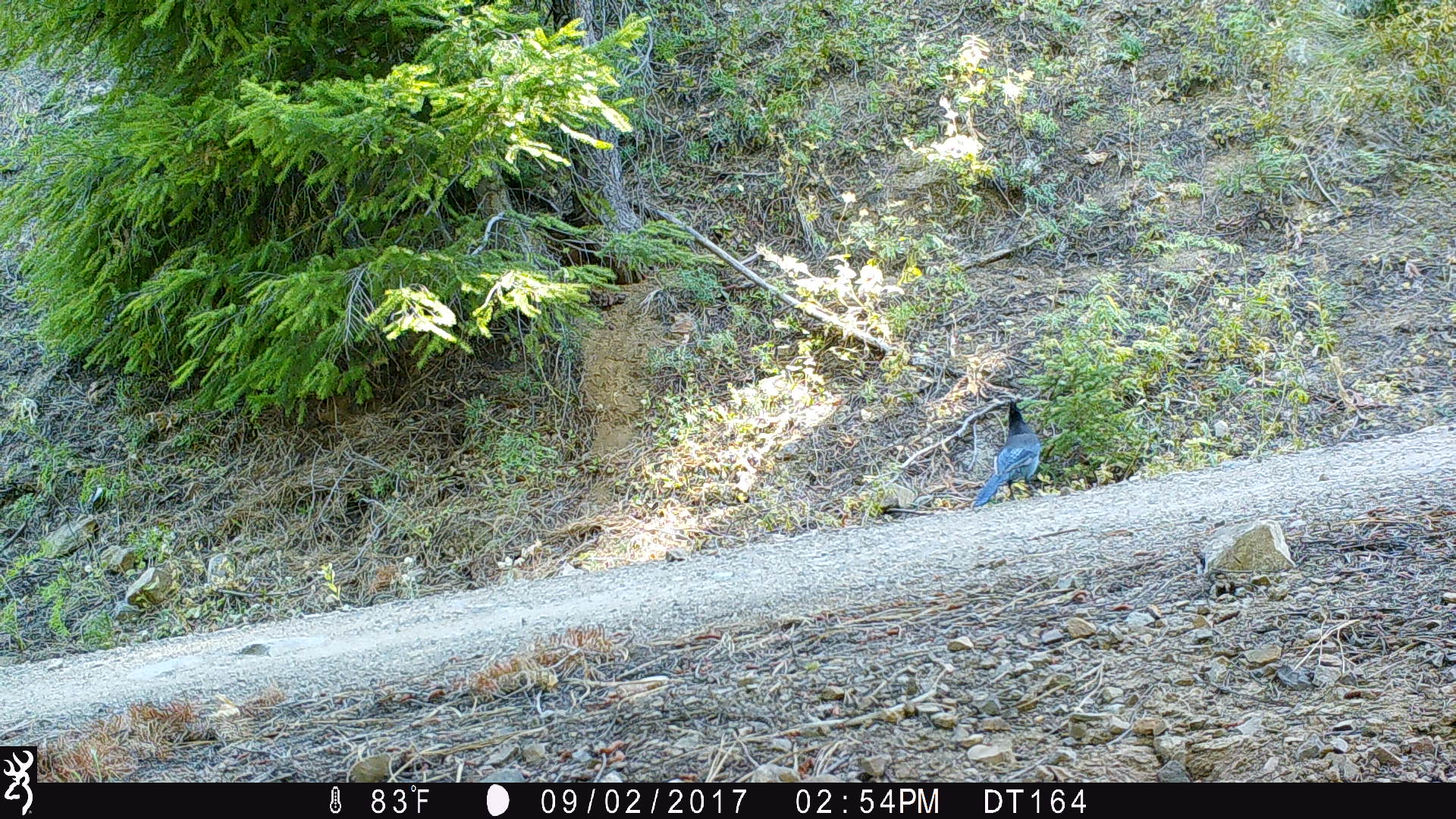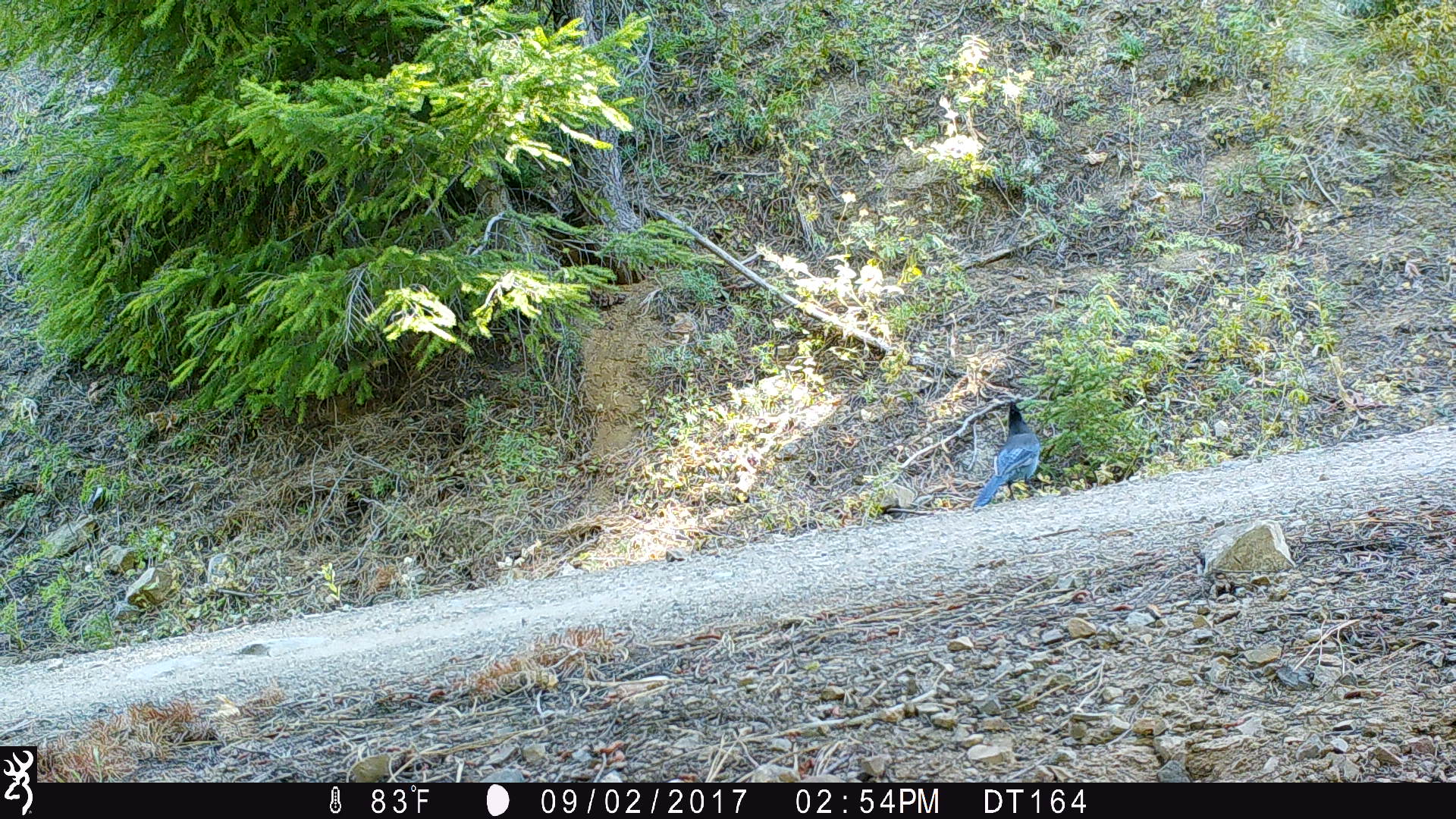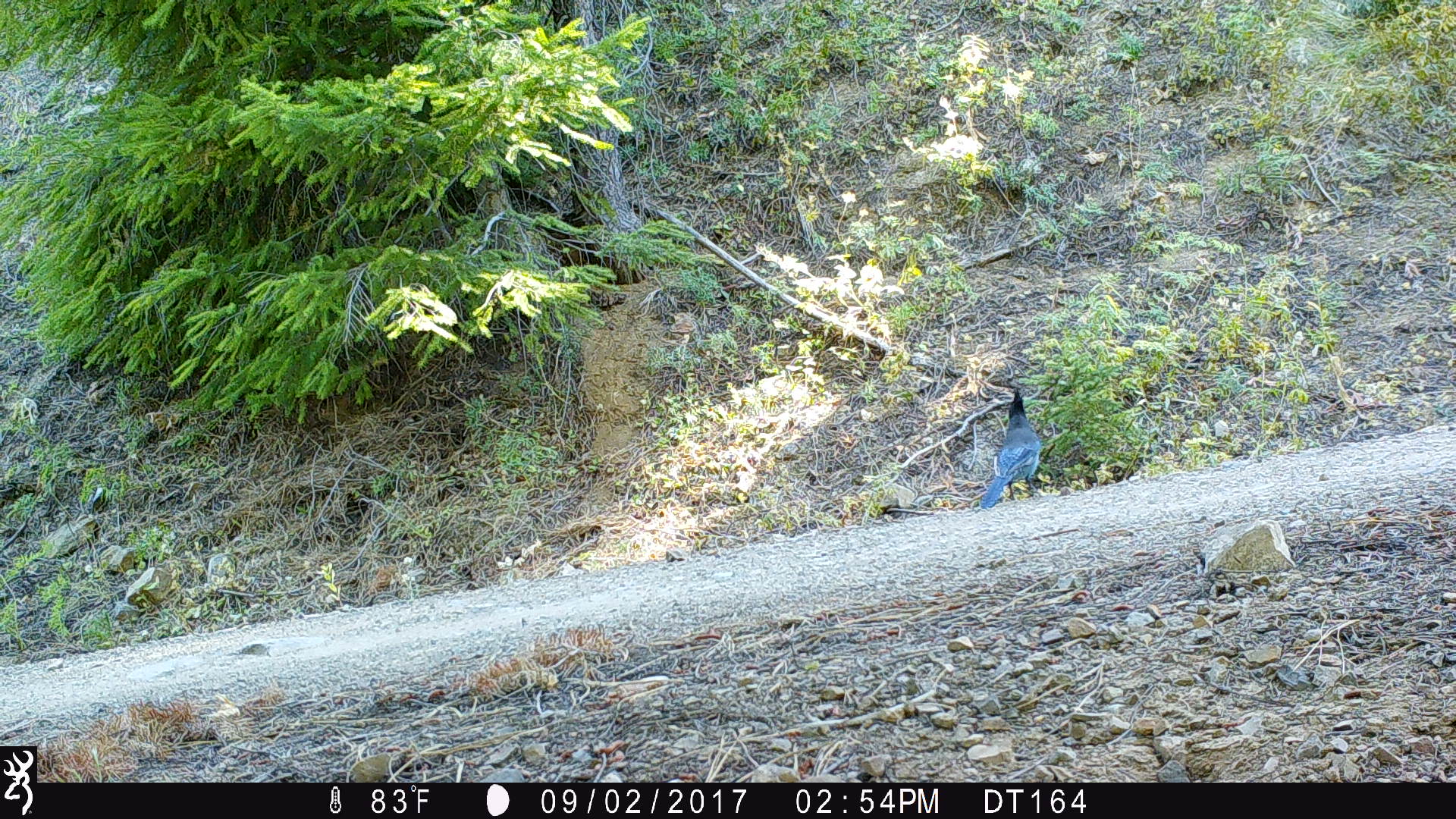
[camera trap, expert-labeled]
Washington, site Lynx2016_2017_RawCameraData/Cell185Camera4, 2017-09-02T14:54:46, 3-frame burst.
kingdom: Animalia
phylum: Chordata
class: Aves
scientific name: Aves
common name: birds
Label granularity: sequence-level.